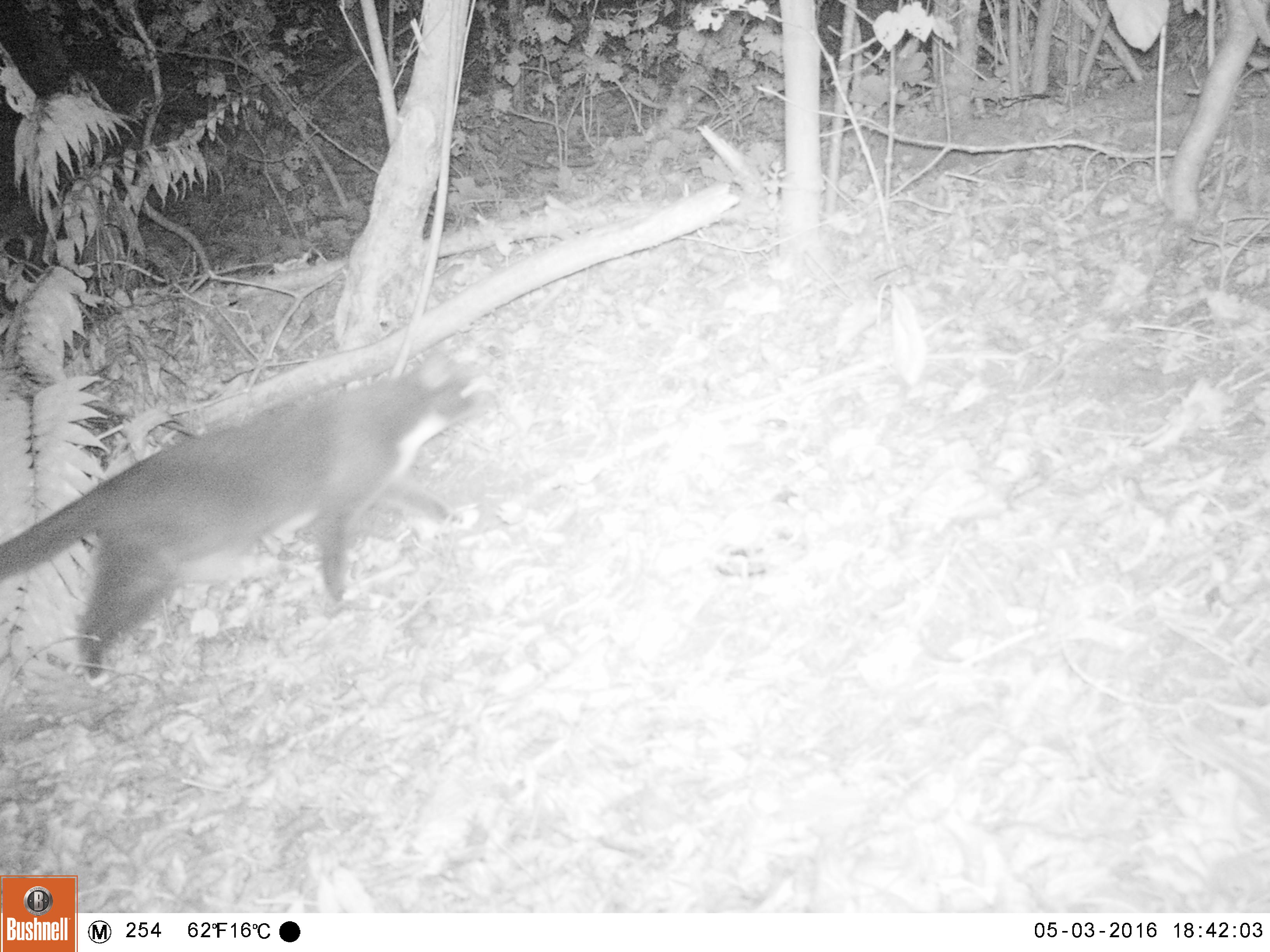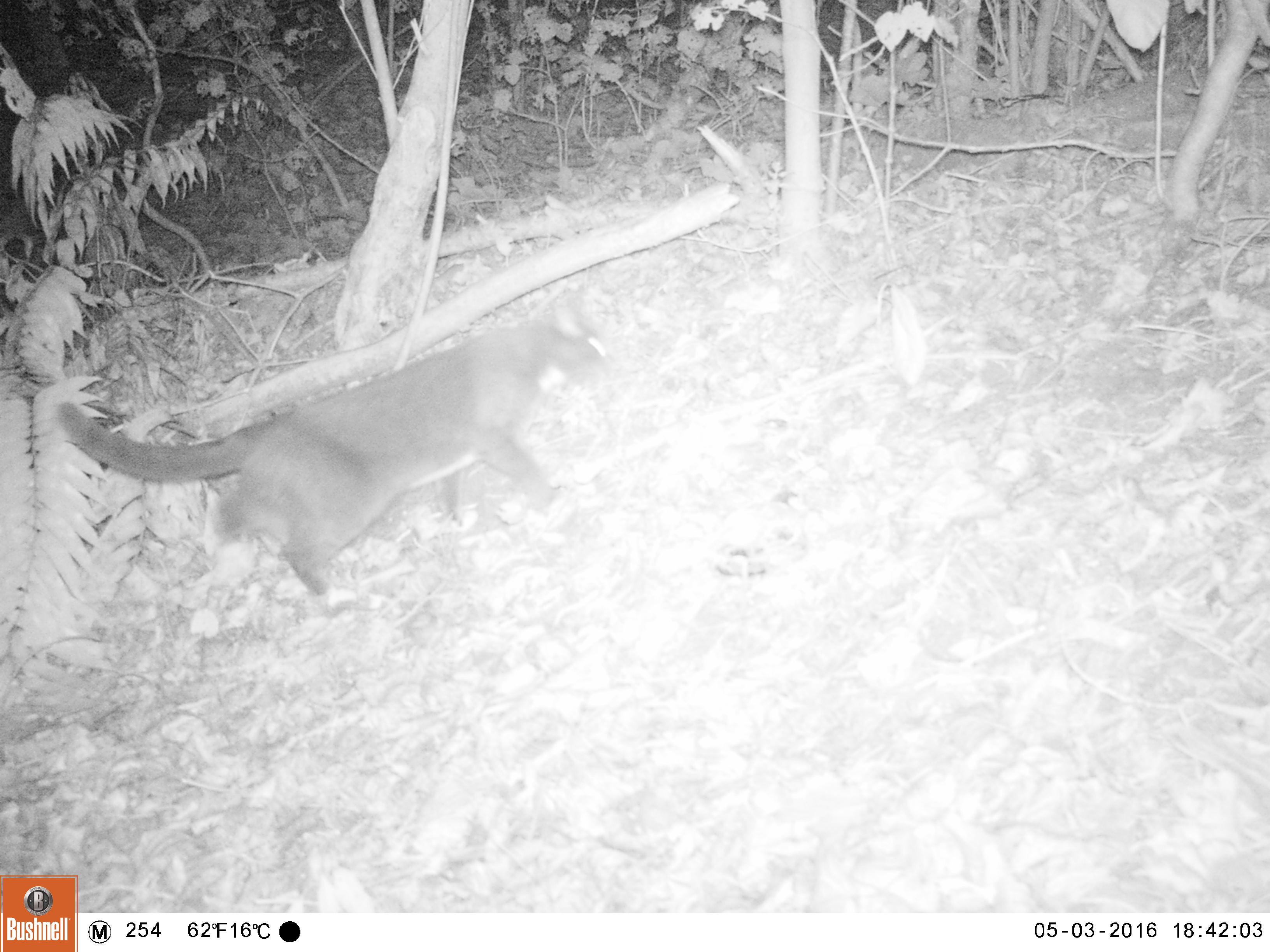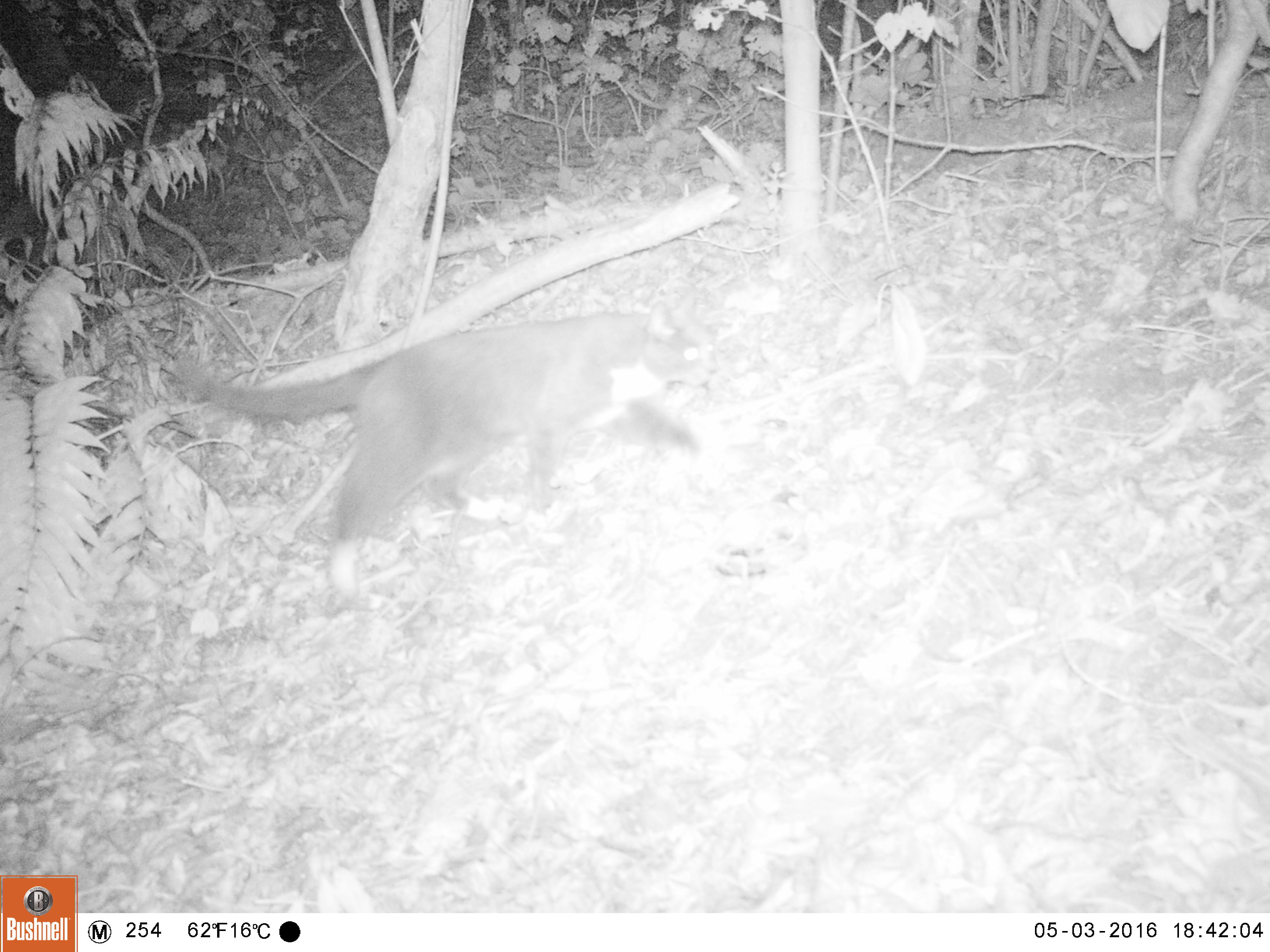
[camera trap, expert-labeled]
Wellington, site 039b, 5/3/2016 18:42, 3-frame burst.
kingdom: Animalia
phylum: Chordata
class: Mammalia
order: Carnivora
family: Felidae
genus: Felis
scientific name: Felis catus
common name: cat